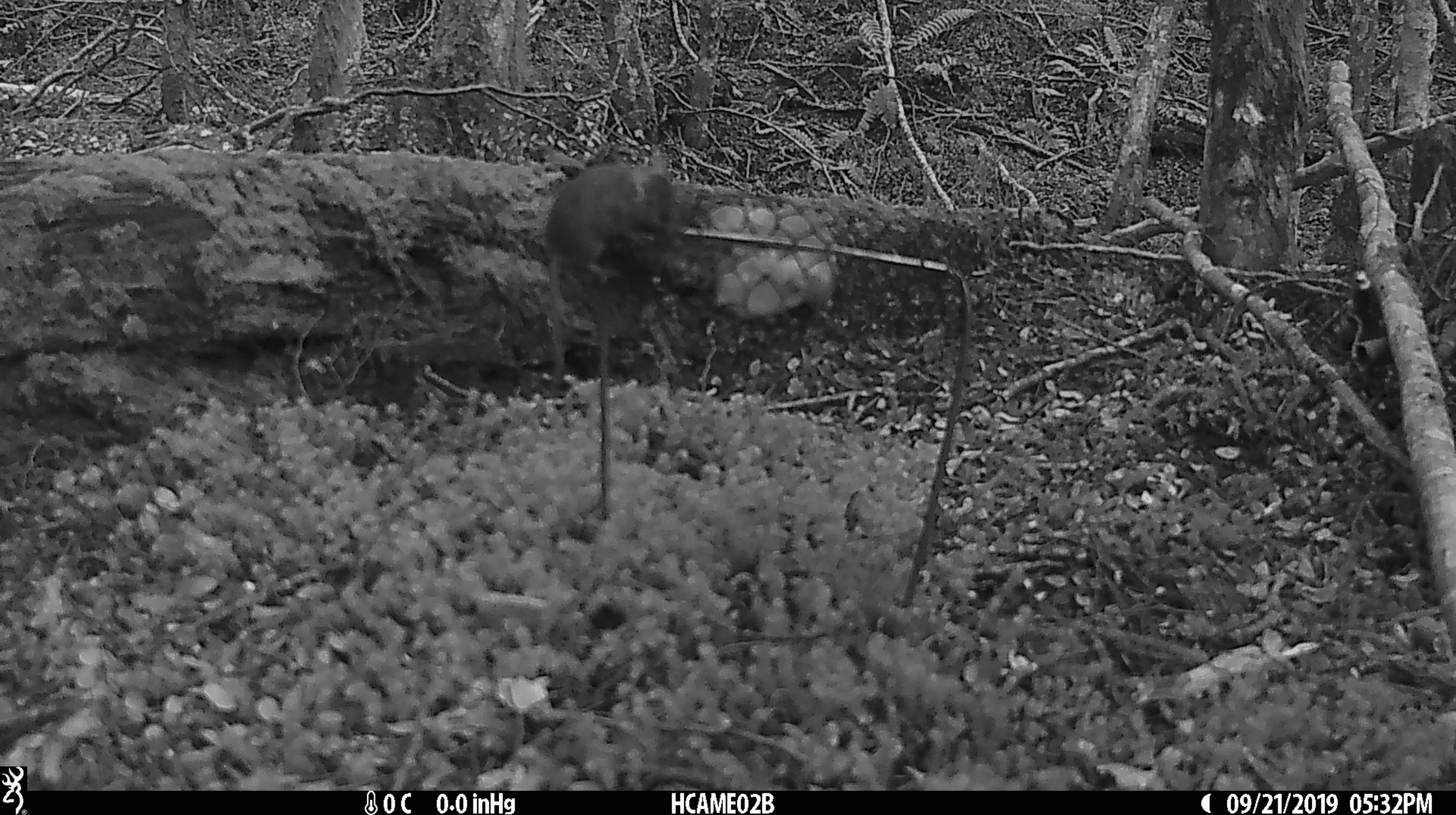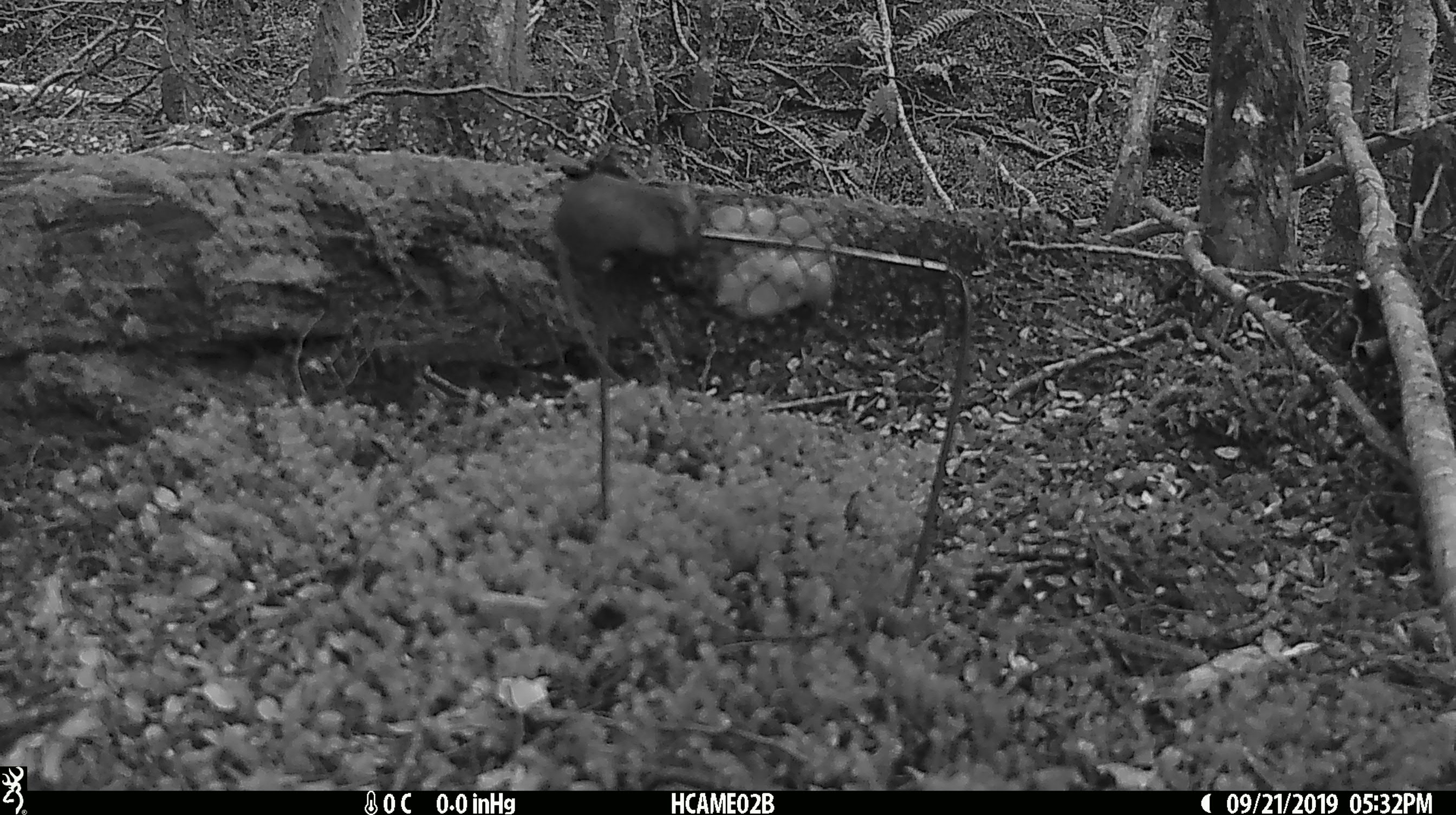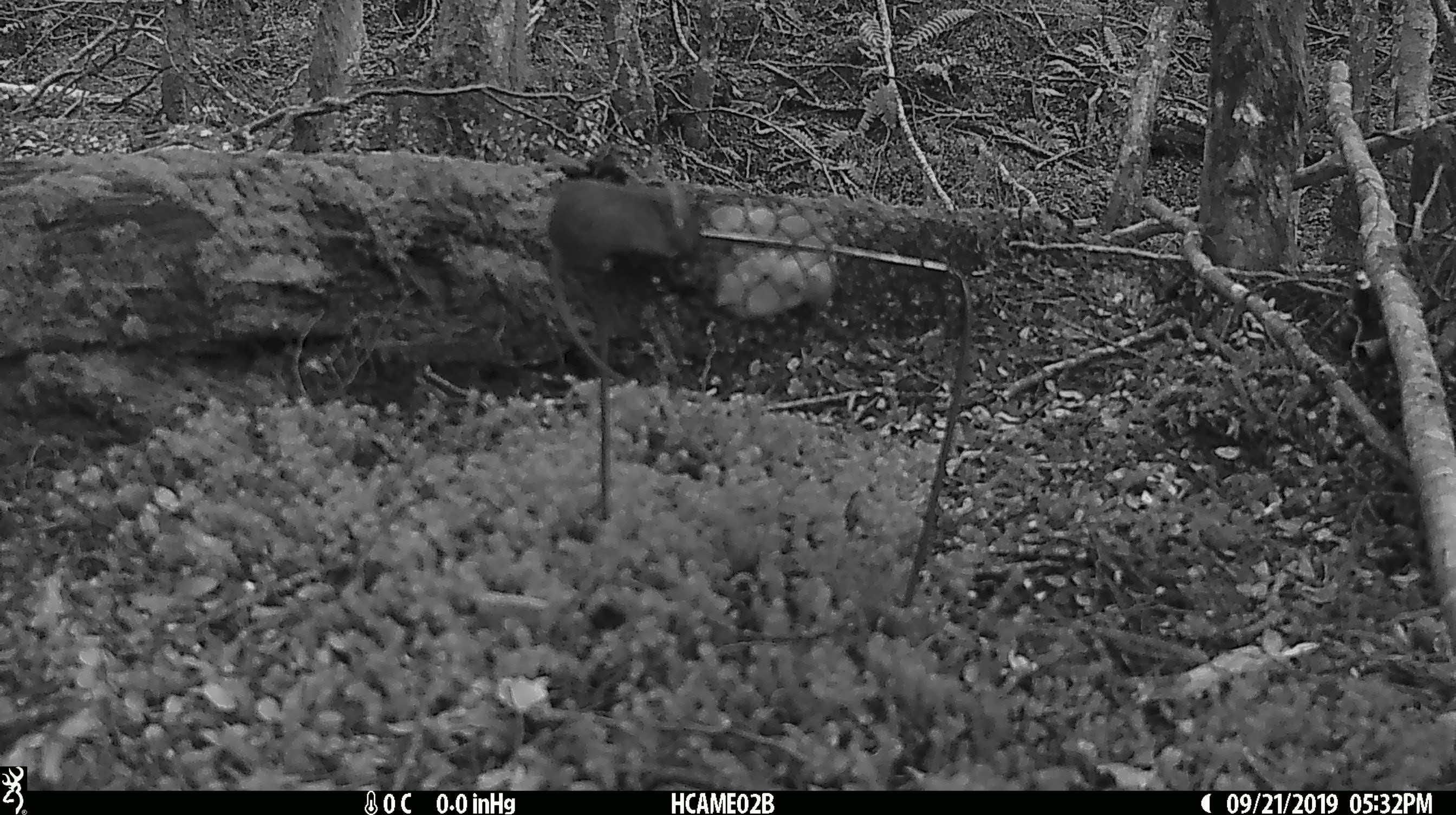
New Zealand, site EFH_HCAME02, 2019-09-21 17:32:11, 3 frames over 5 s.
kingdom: Animalia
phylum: Chordata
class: Mammalia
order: Rodentia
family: Muridae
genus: Mus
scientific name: Mus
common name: mouse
Mouse (Mus).